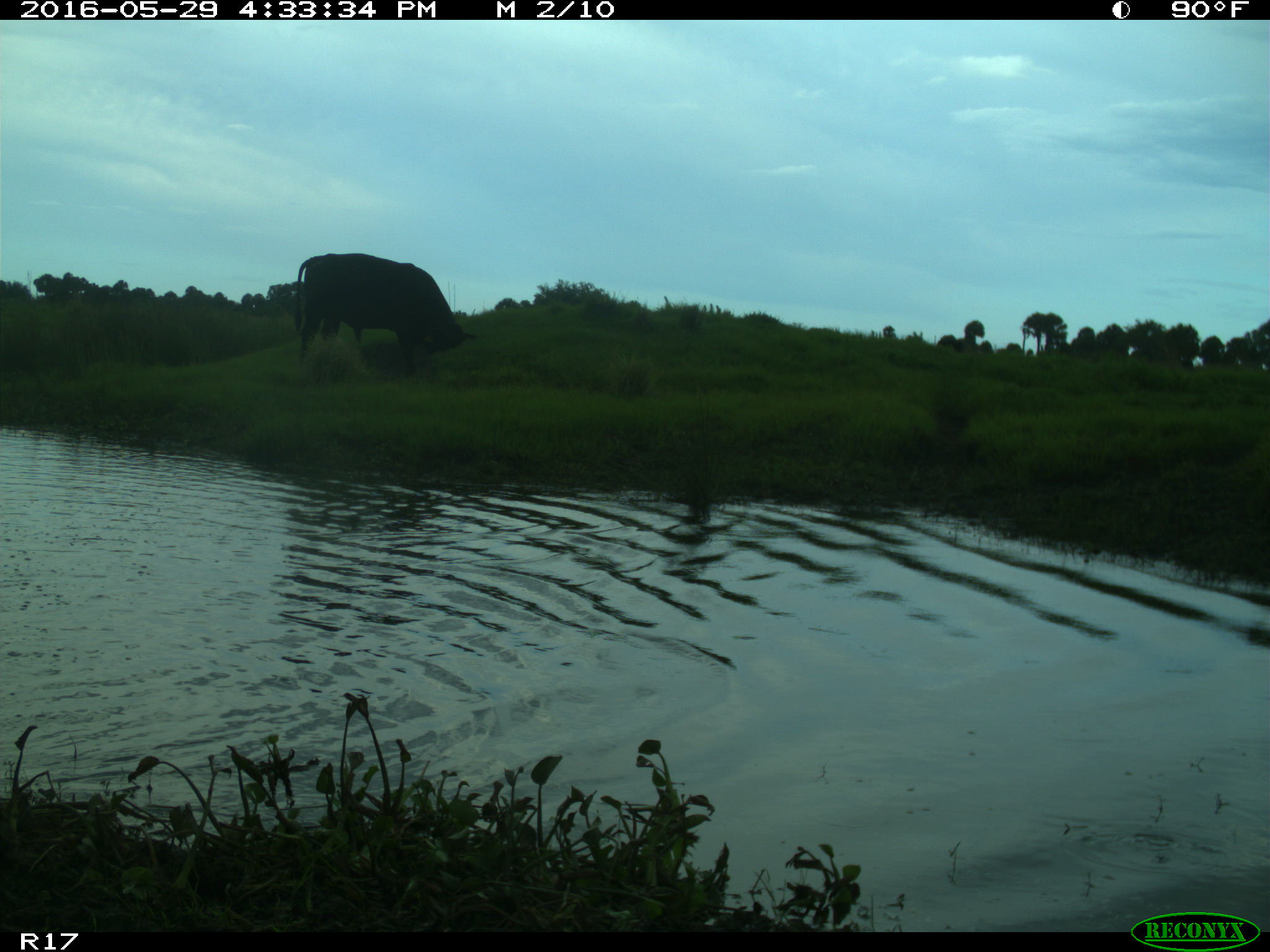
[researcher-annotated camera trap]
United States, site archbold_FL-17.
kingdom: Animalia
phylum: Chordata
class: Mammalia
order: Artiodactyla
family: Bovidae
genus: Bos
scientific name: Bos taurus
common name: domestic cow